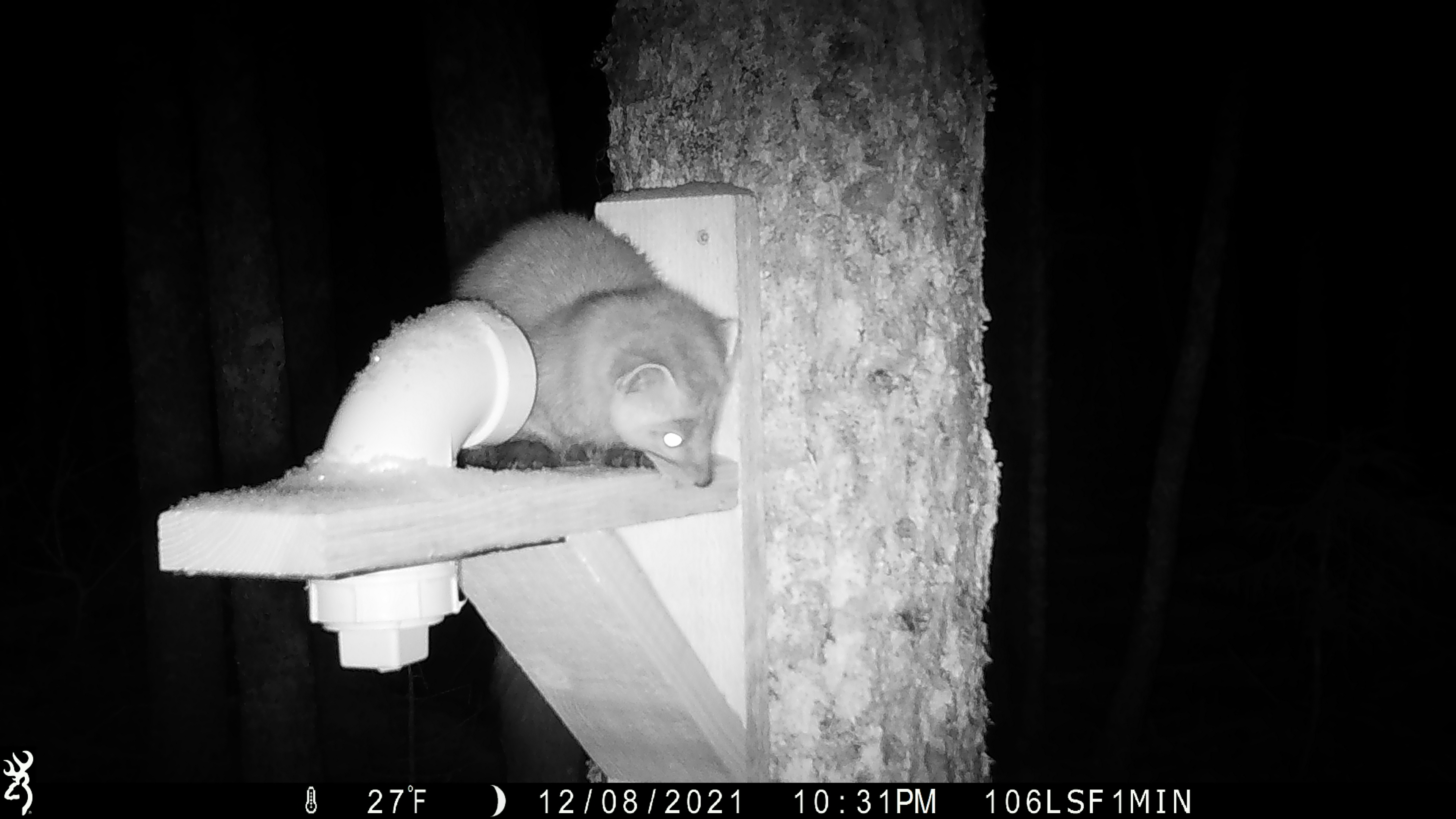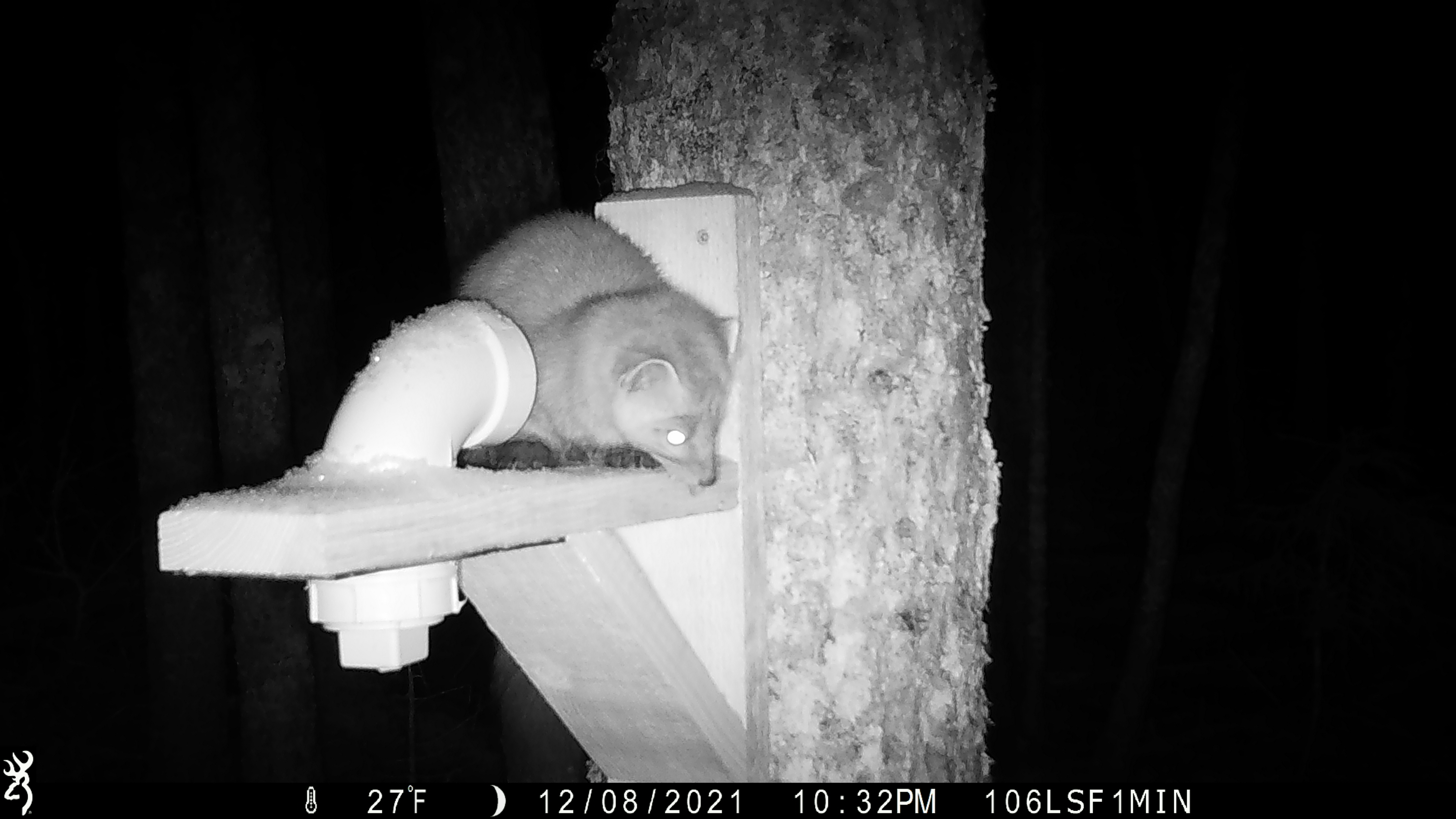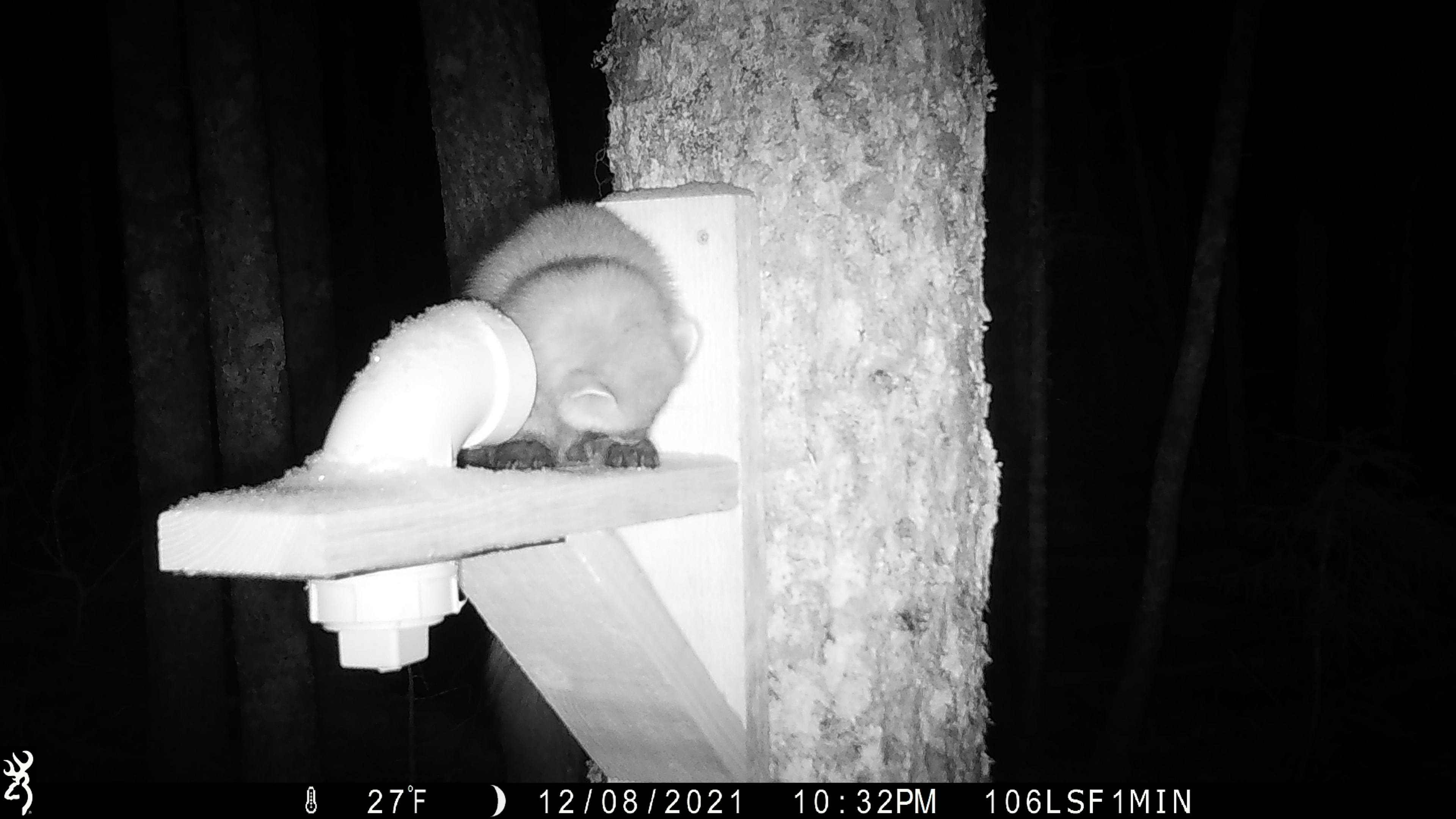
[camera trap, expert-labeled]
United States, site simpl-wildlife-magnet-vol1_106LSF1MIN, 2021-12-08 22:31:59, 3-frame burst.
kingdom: Animalia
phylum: Chordata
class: Mammalia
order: Carnivora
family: Mustelidae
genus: Martes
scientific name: Martes americana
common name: american marten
American marten (Martes americana).